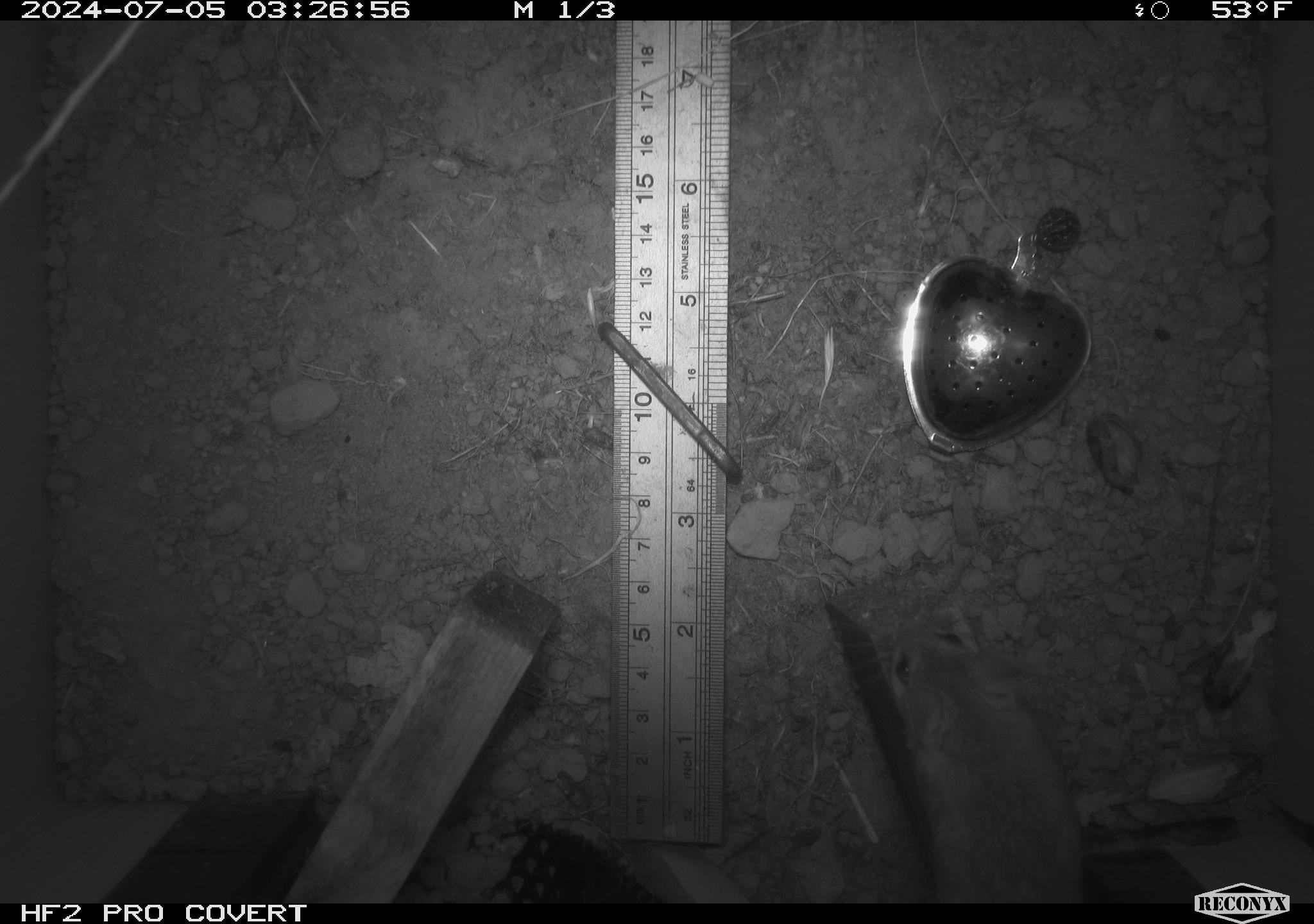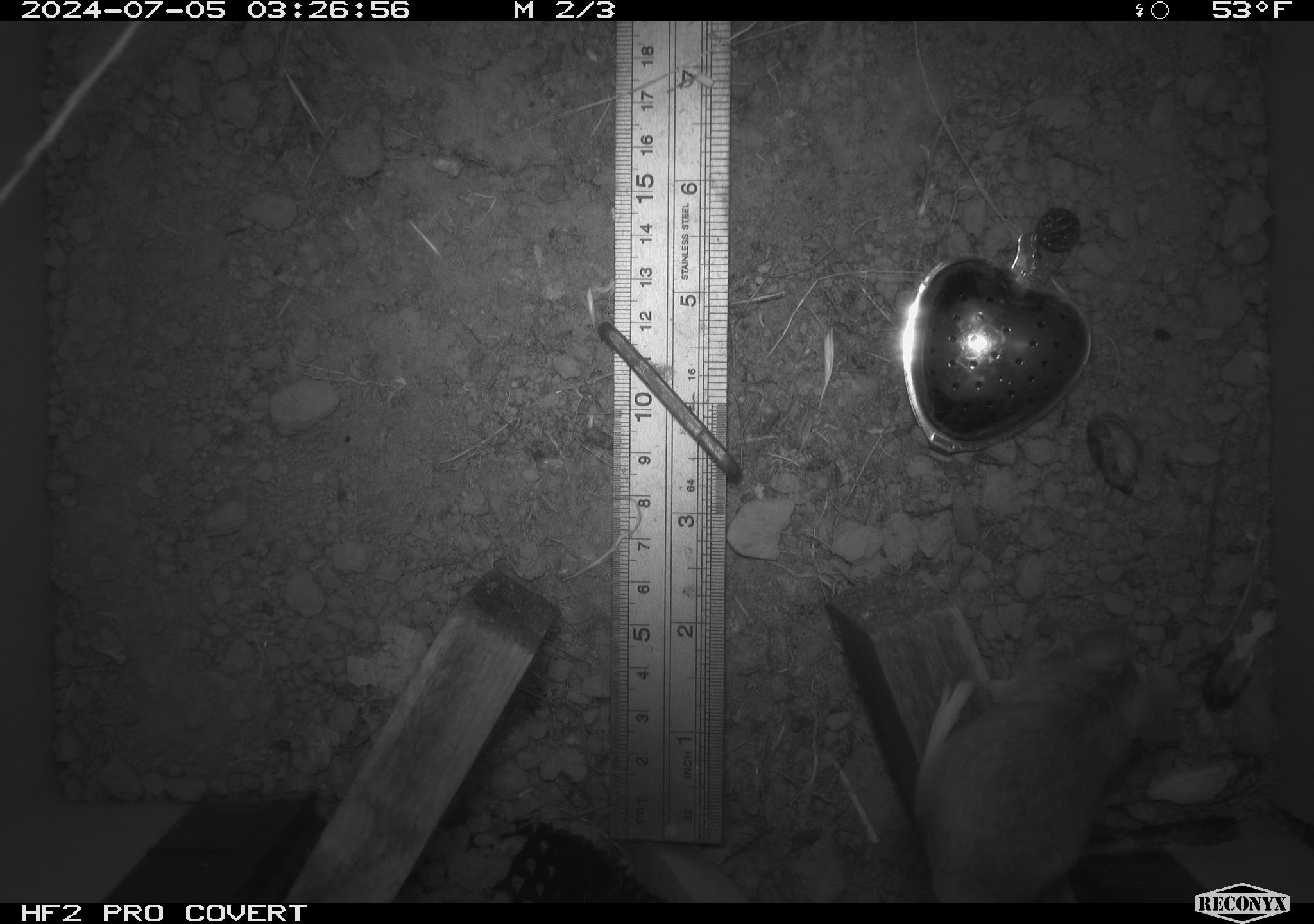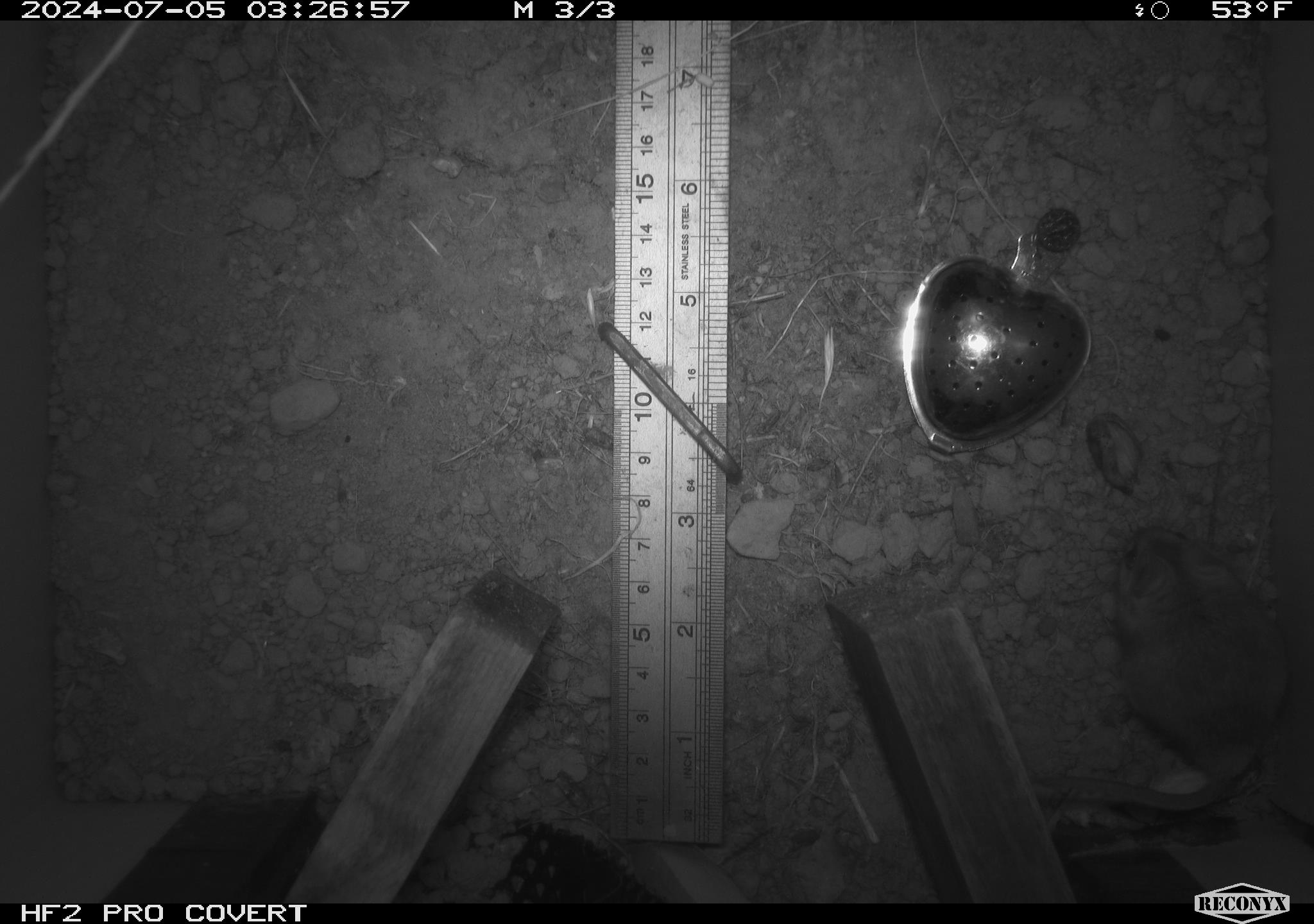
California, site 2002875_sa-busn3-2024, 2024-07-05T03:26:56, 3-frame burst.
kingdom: Animalia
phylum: Chordata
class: Mammalia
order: Rodentia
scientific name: Rodentia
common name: mouse species